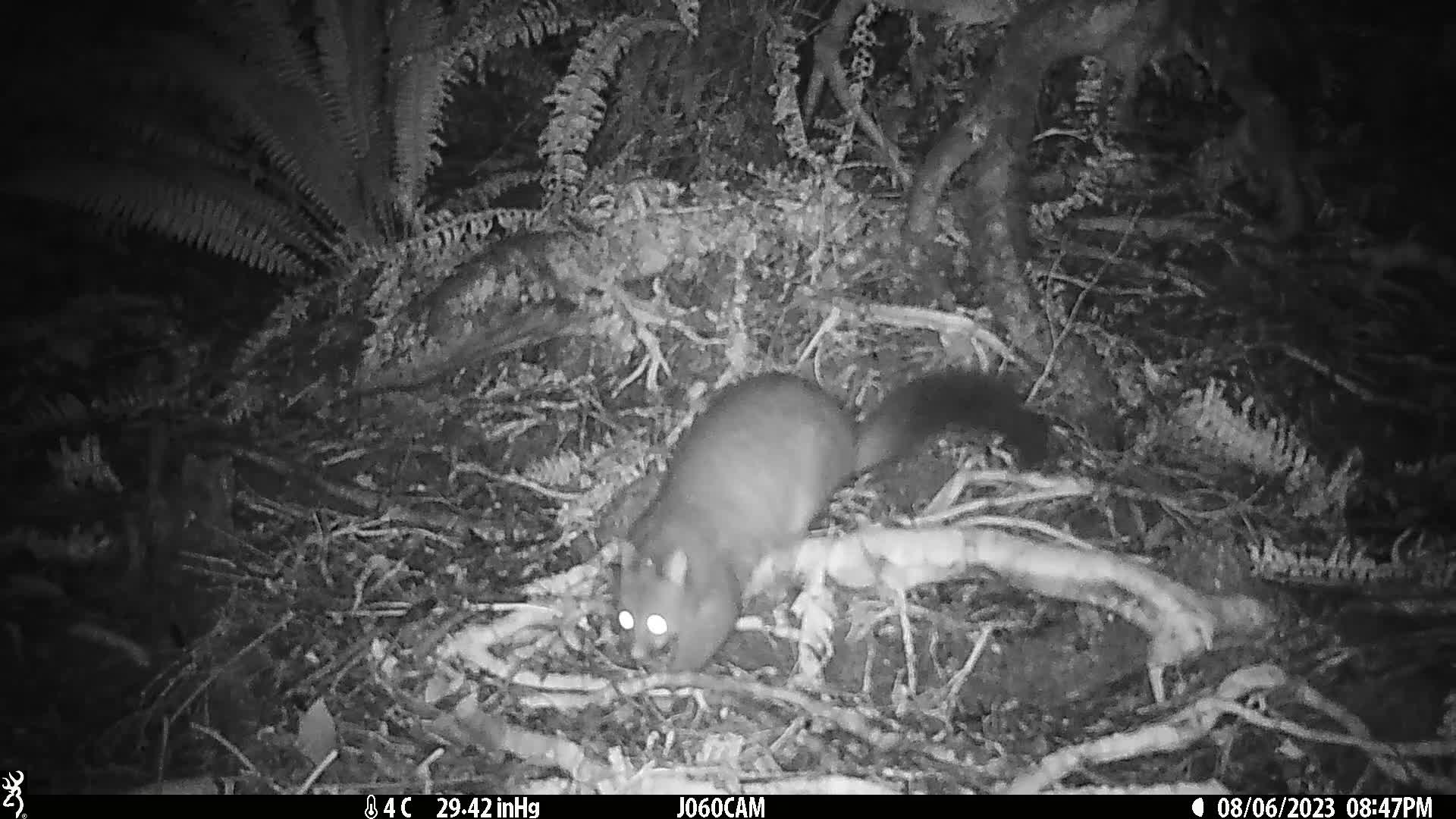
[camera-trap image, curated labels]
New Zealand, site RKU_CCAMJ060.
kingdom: Animalia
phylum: Chordata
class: Mammalia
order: Diprotodontia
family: Phalangeridae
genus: Trichosurus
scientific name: Trichosurus vulpecula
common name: common brushtail possum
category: possum